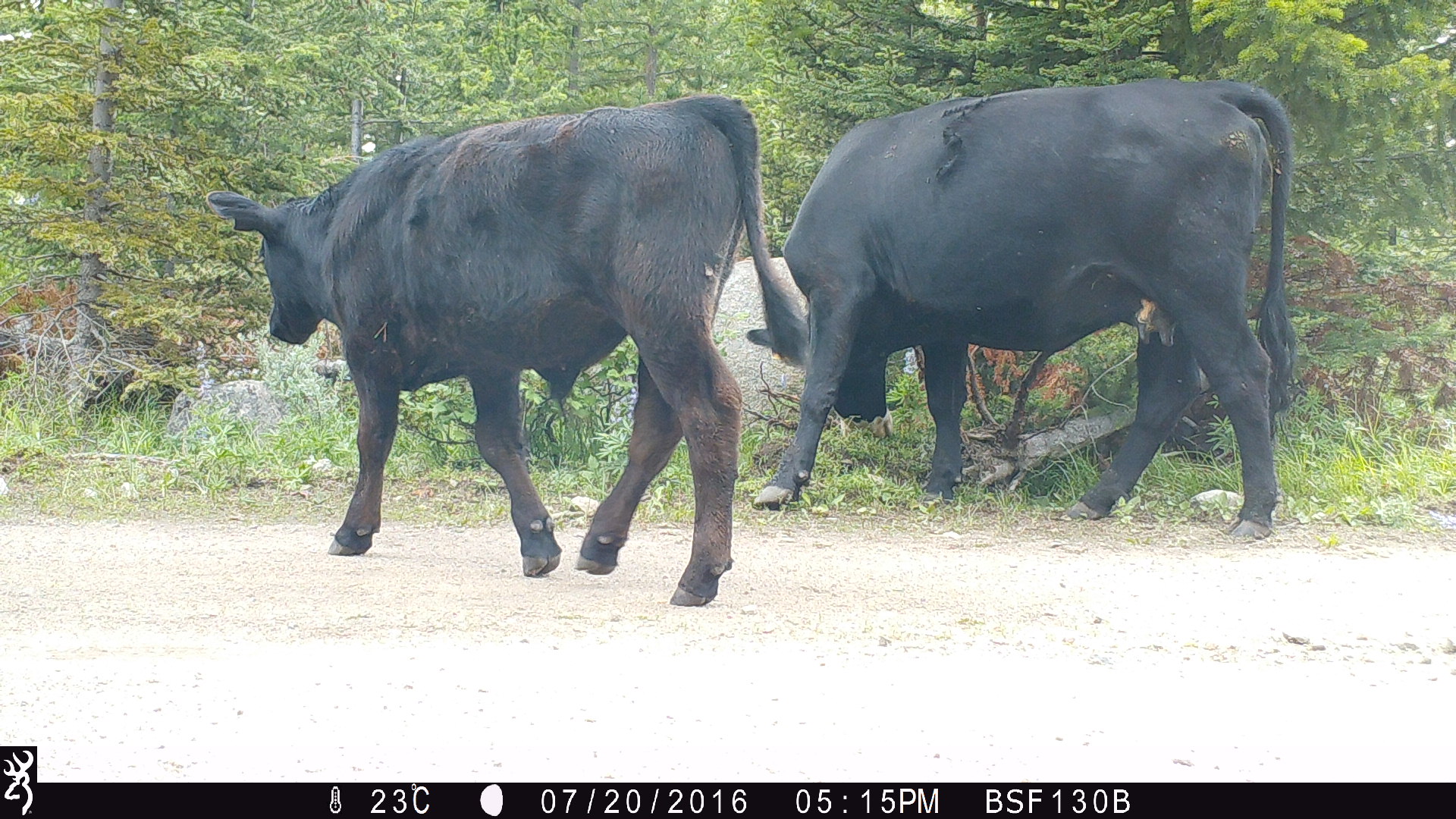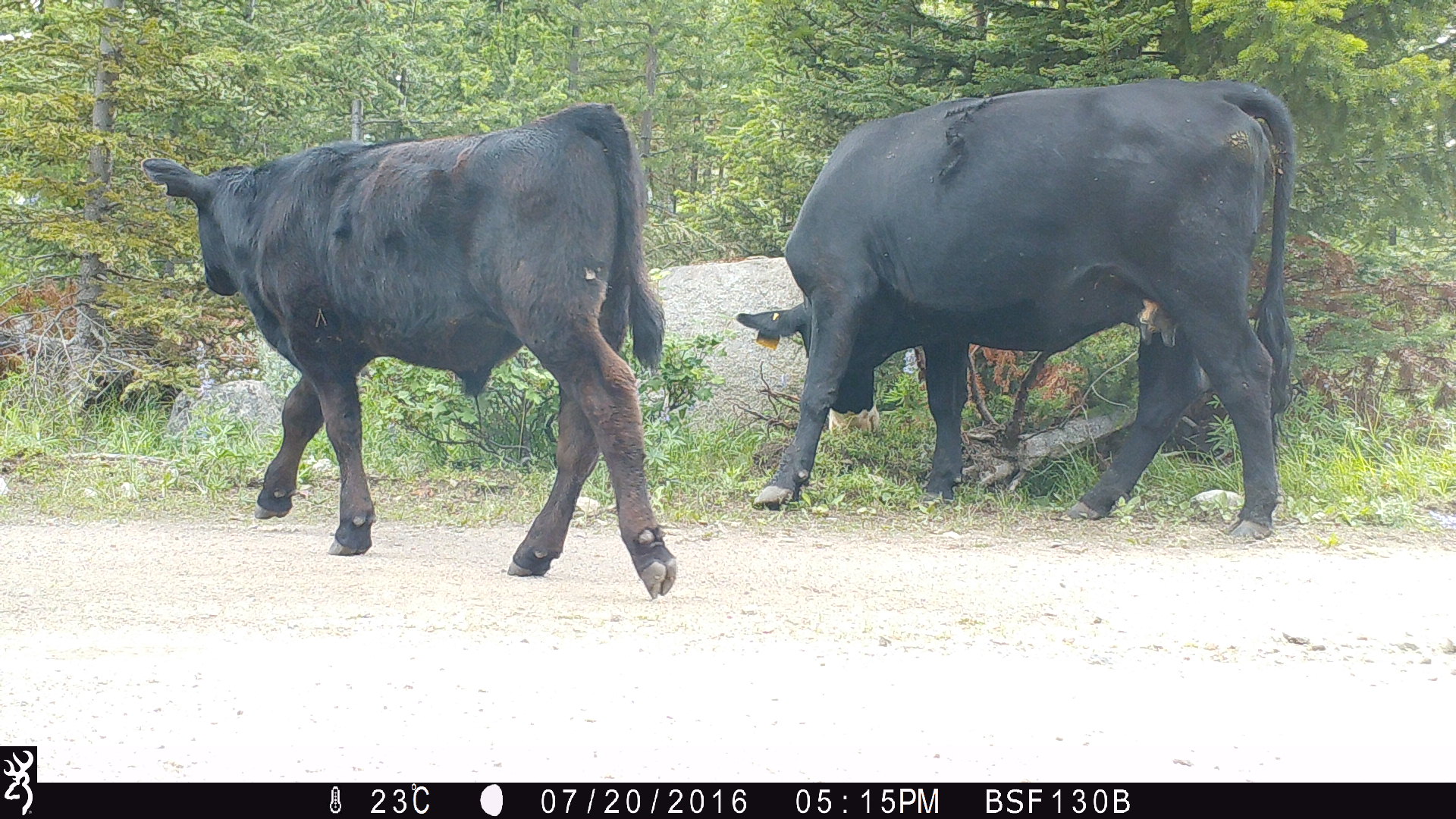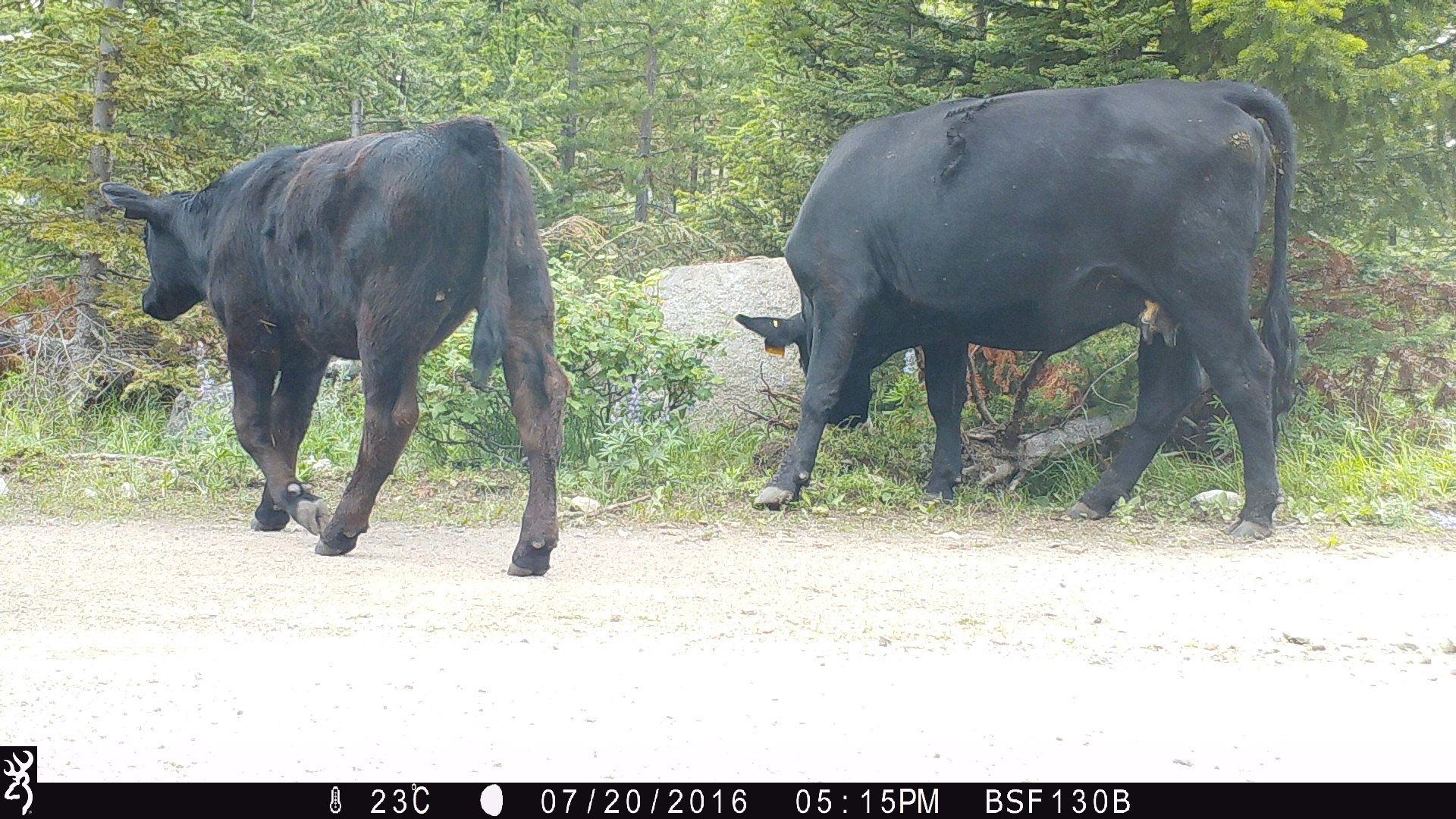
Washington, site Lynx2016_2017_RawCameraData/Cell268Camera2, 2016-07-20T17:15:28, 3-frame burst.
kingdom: Animalia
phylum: Chordata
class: Mammalia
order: Artiodactyla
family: Bovidae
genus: Bos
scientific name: Bos taurus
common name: domestic cattle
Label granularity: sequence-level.